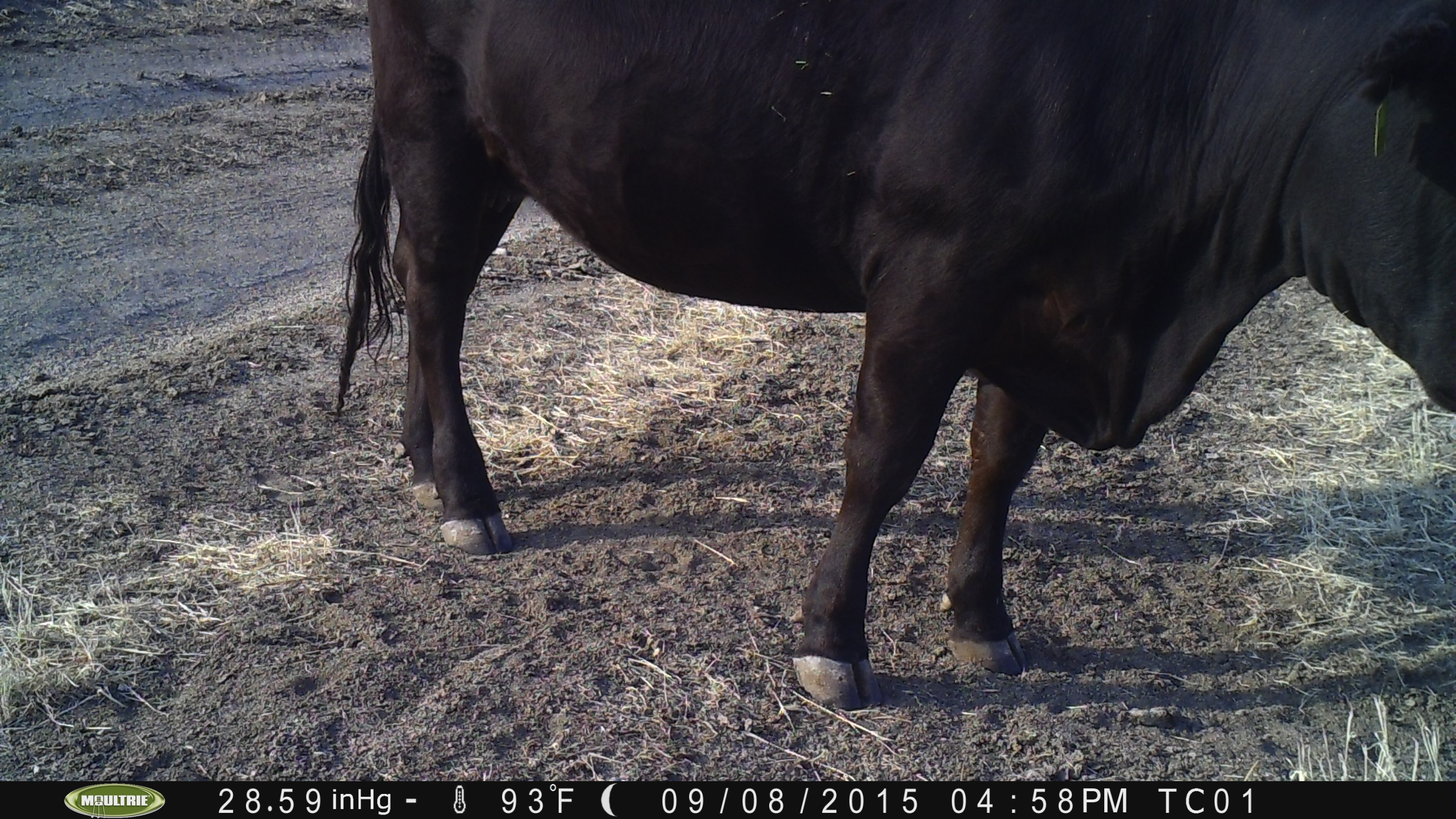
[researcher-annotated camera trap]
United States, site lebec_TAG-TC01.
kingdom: Animalia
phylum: Chordata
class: Mammalia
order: Artiodactyla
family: Bovidae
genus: Bos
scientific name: Bos taurus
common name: domestic cow